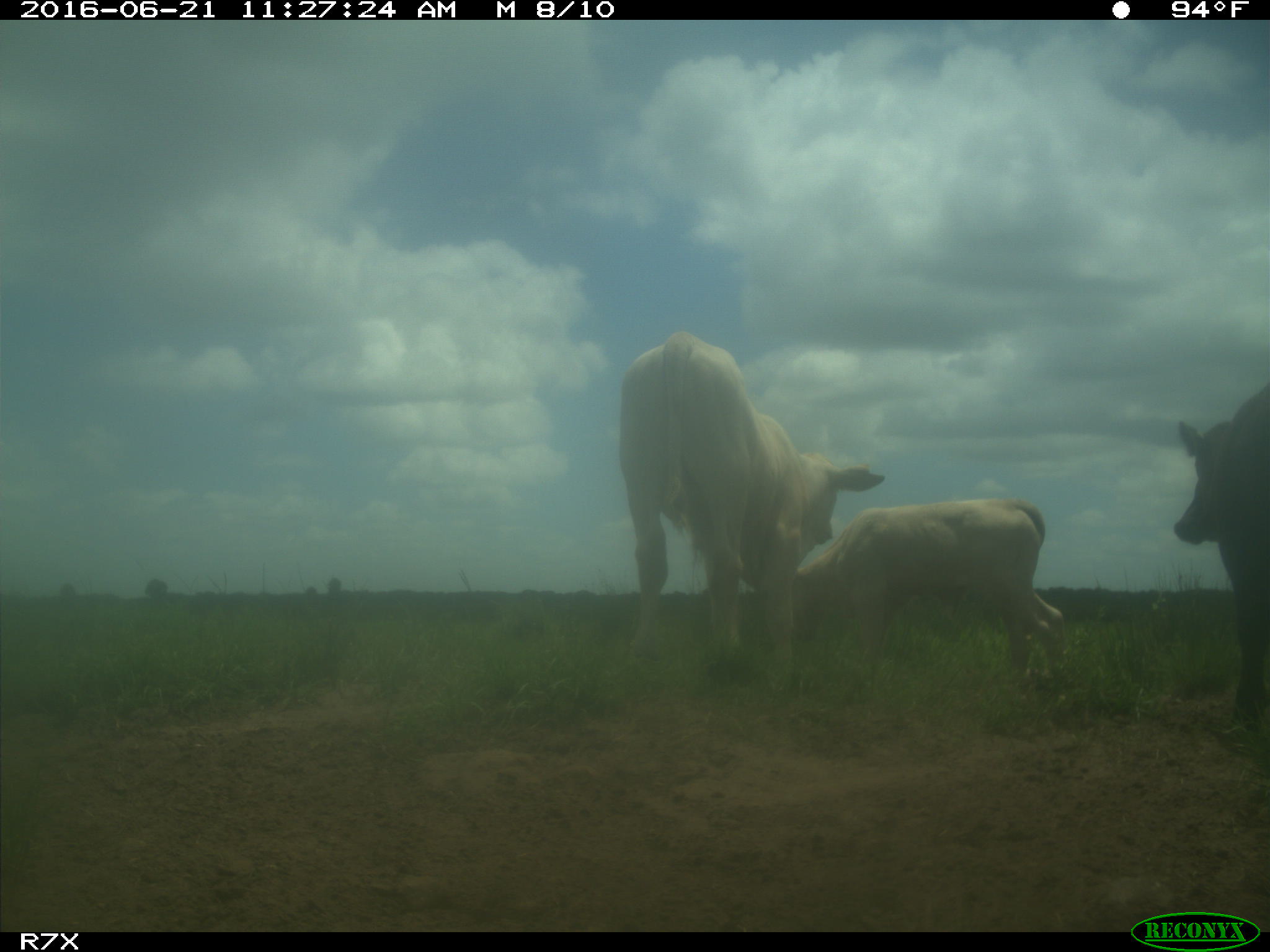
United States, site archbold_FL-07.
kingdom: Animalia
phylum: Chordata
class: Mammalia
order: Artiodactyla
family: Bovidae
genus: Bos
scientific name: Bos taurus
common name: domestic cow